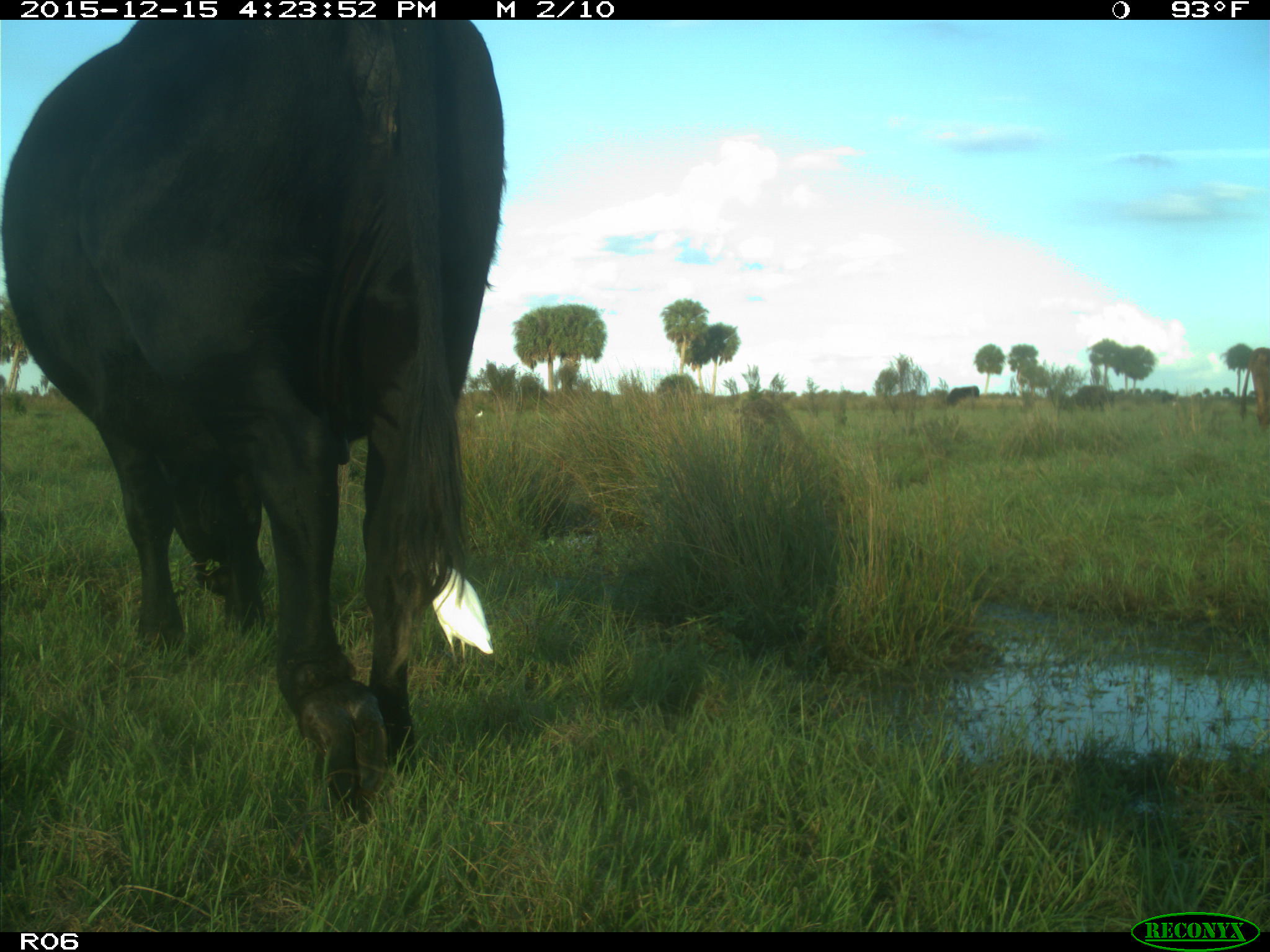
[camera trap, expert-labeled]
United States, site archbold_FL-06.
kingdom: Animalia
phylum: Chordata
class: Mammalia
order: Artiodactyla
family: Bovidae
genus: Bos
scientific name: Bos taurus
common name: domestic cow